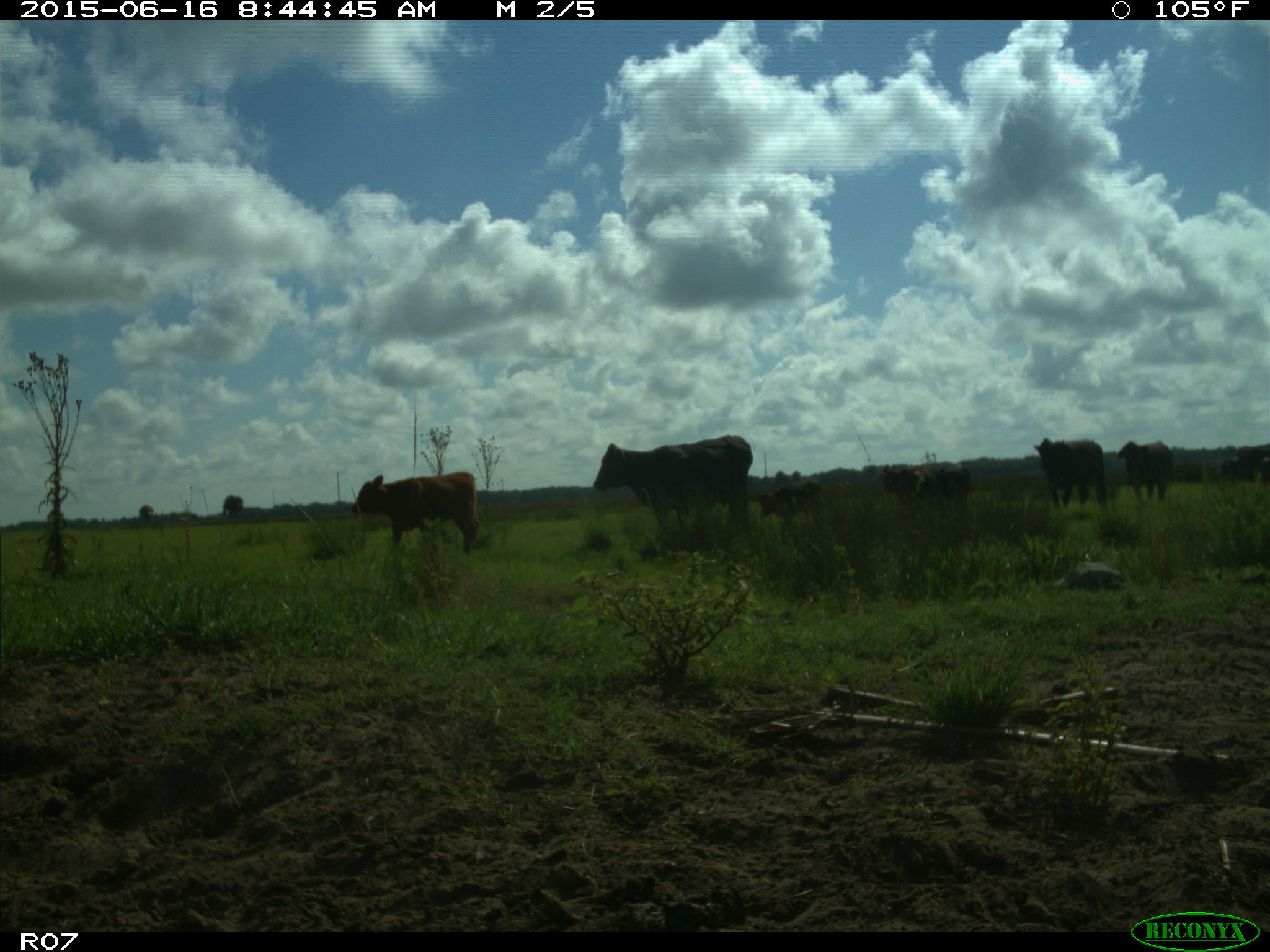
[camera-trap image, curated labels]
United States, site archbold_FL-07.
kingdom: Animalia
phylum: Chordata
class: Mammalia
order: Artiodactyla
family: Bovidae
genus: Bos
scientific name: Bos taurus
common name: domestic cow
Bos taurus (domestic cow).